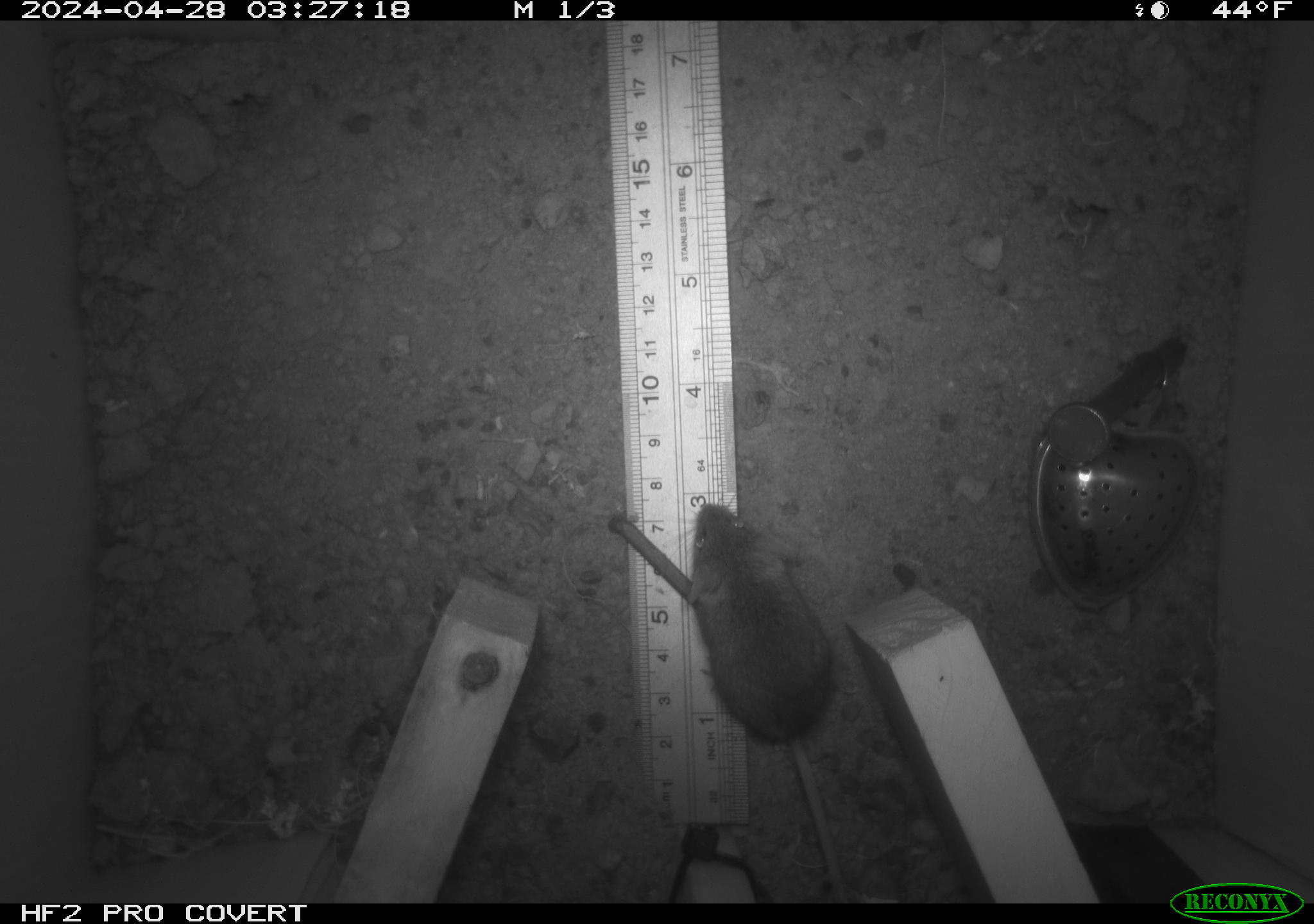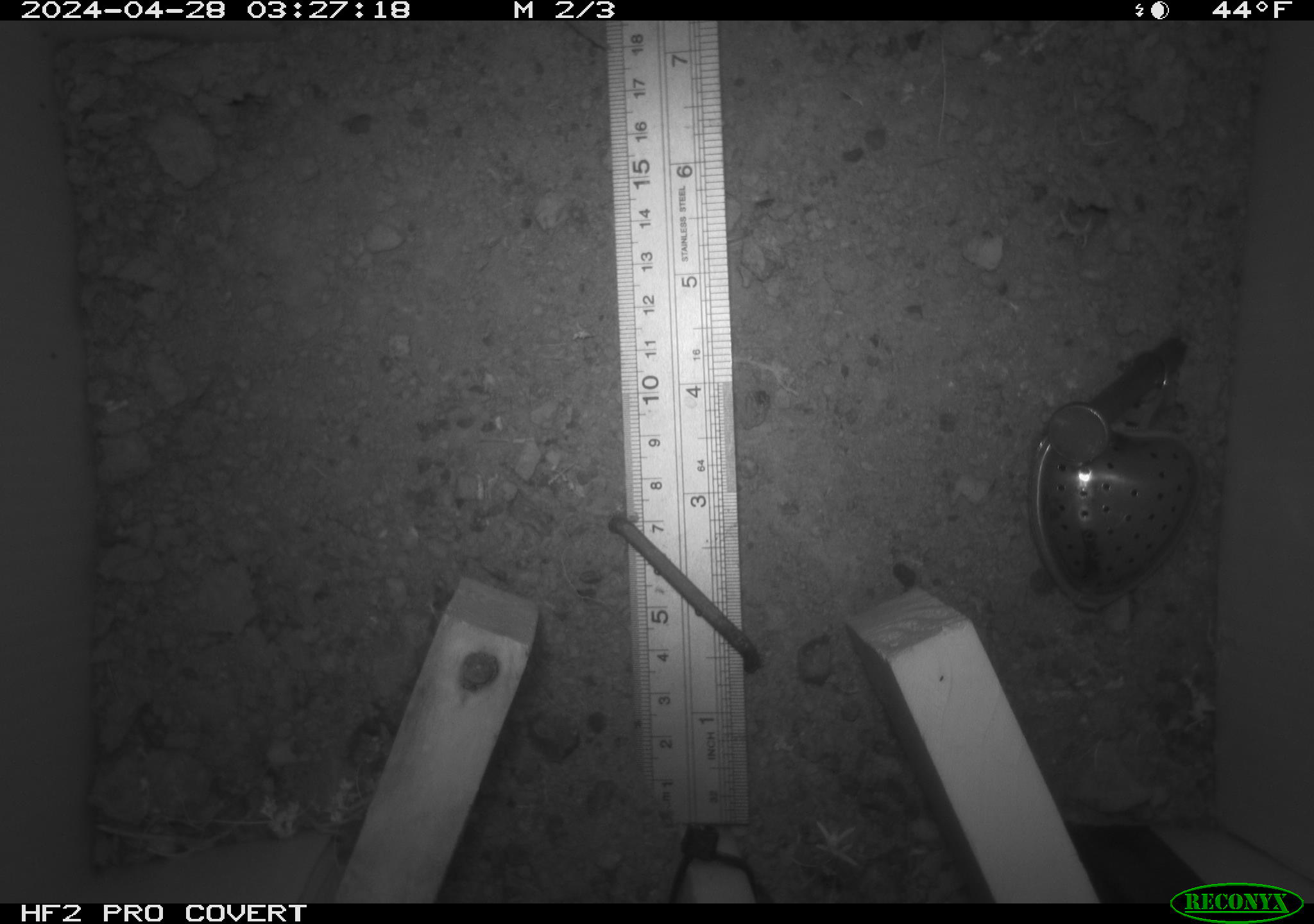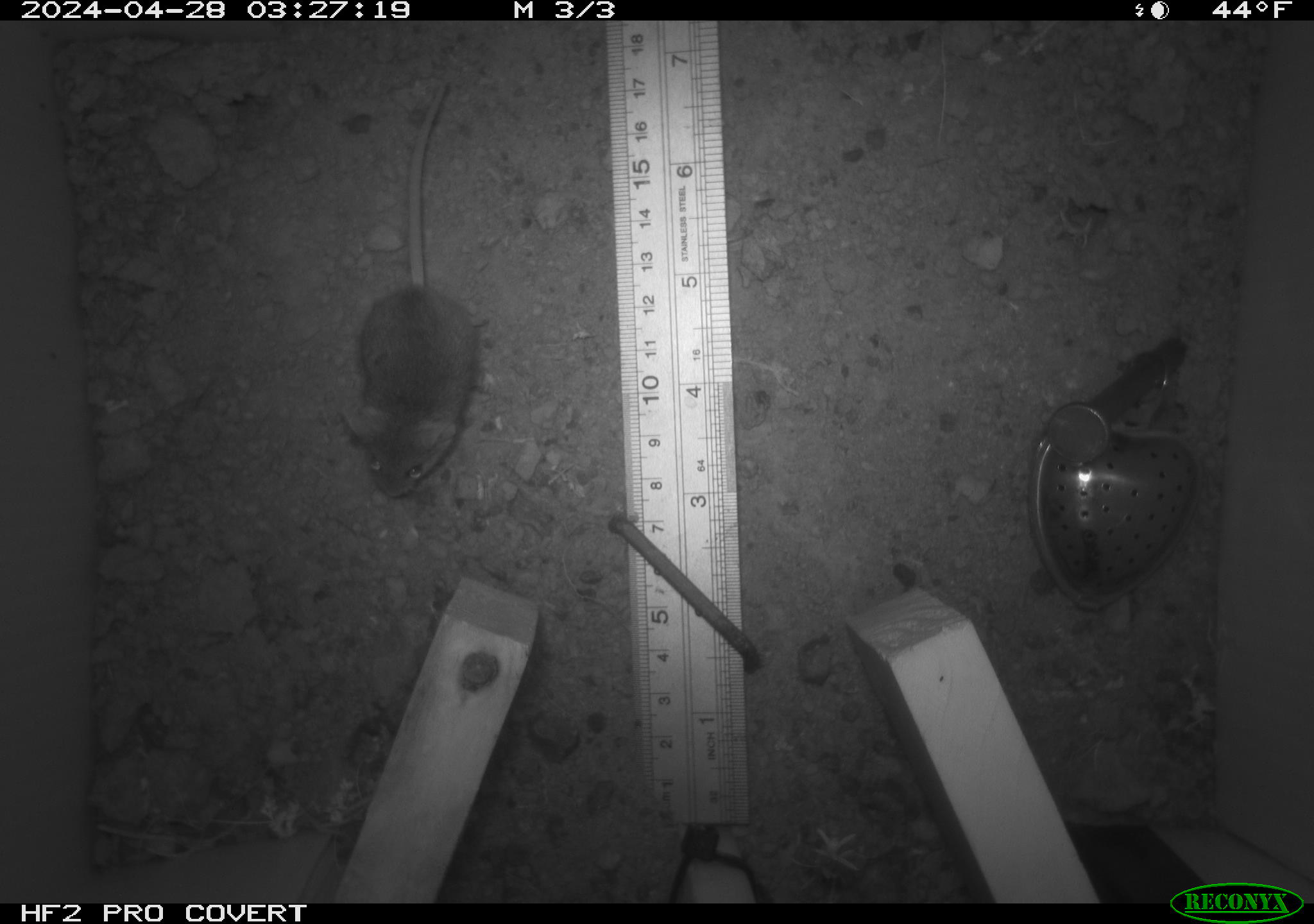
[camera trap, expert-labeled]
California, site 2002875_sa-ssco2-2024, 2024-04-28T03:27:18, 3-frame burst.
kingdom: Animalia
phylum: Chordata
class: Mammalia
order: Rodentia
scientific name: Rodentia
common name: mouse species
Mouse species (Rodentia).